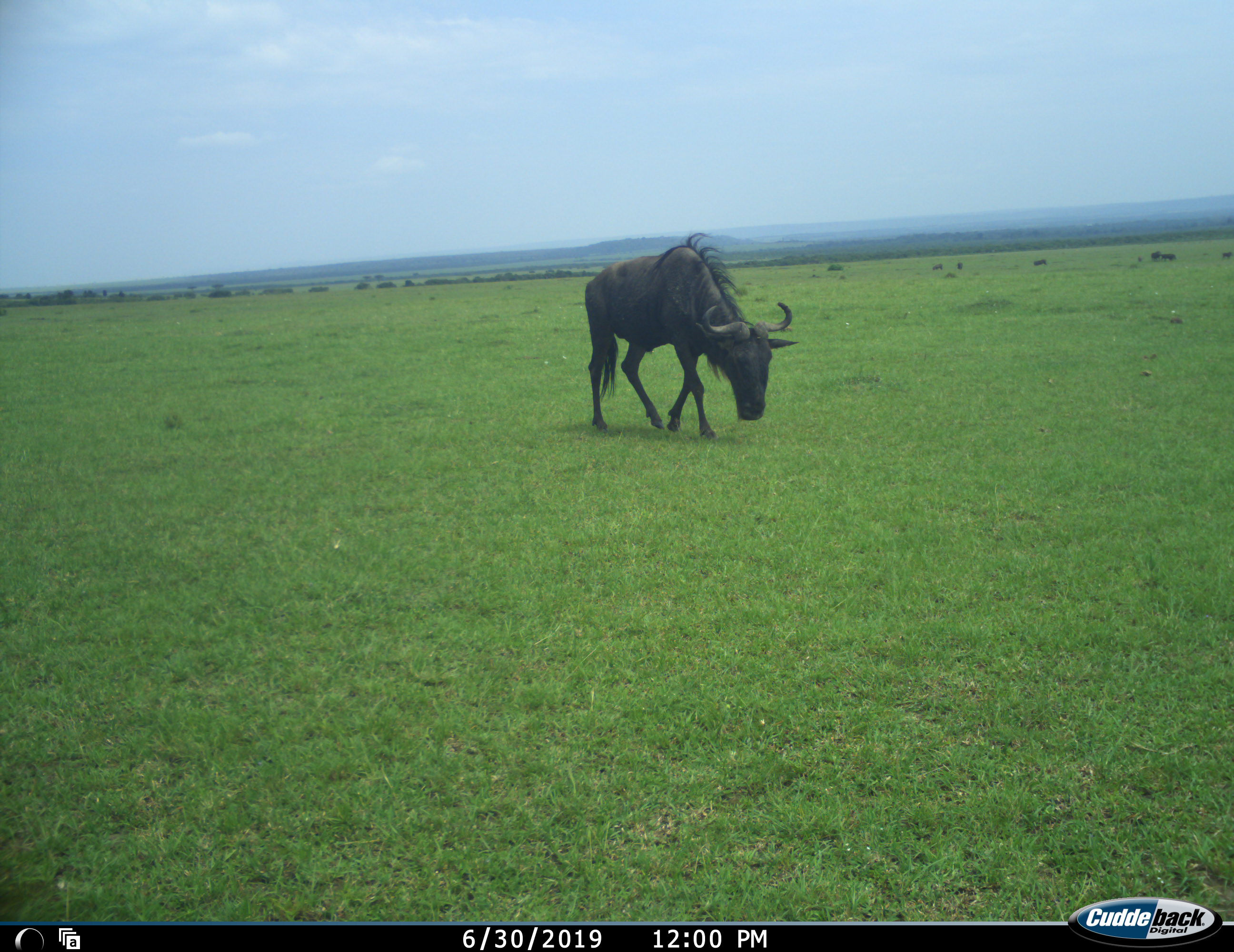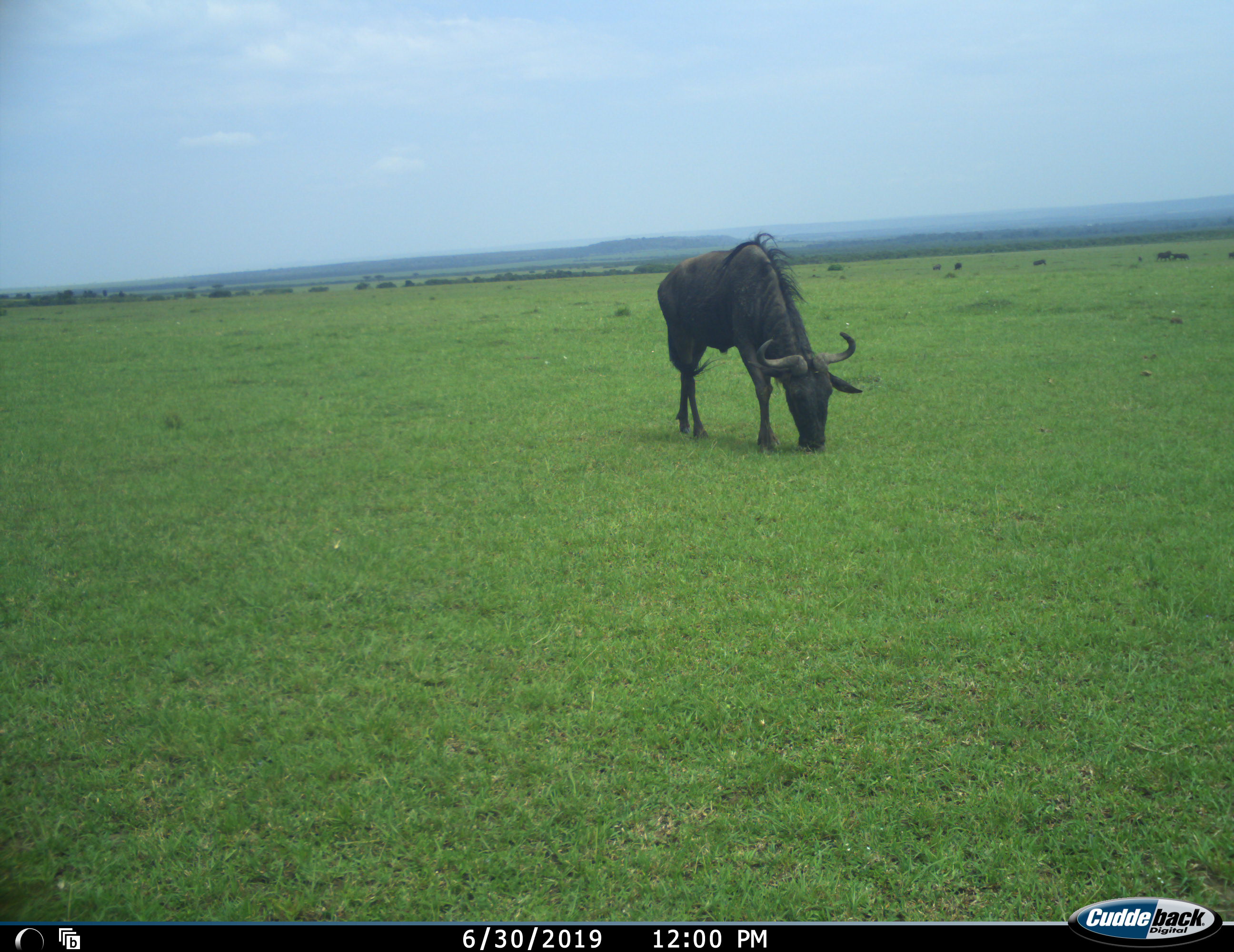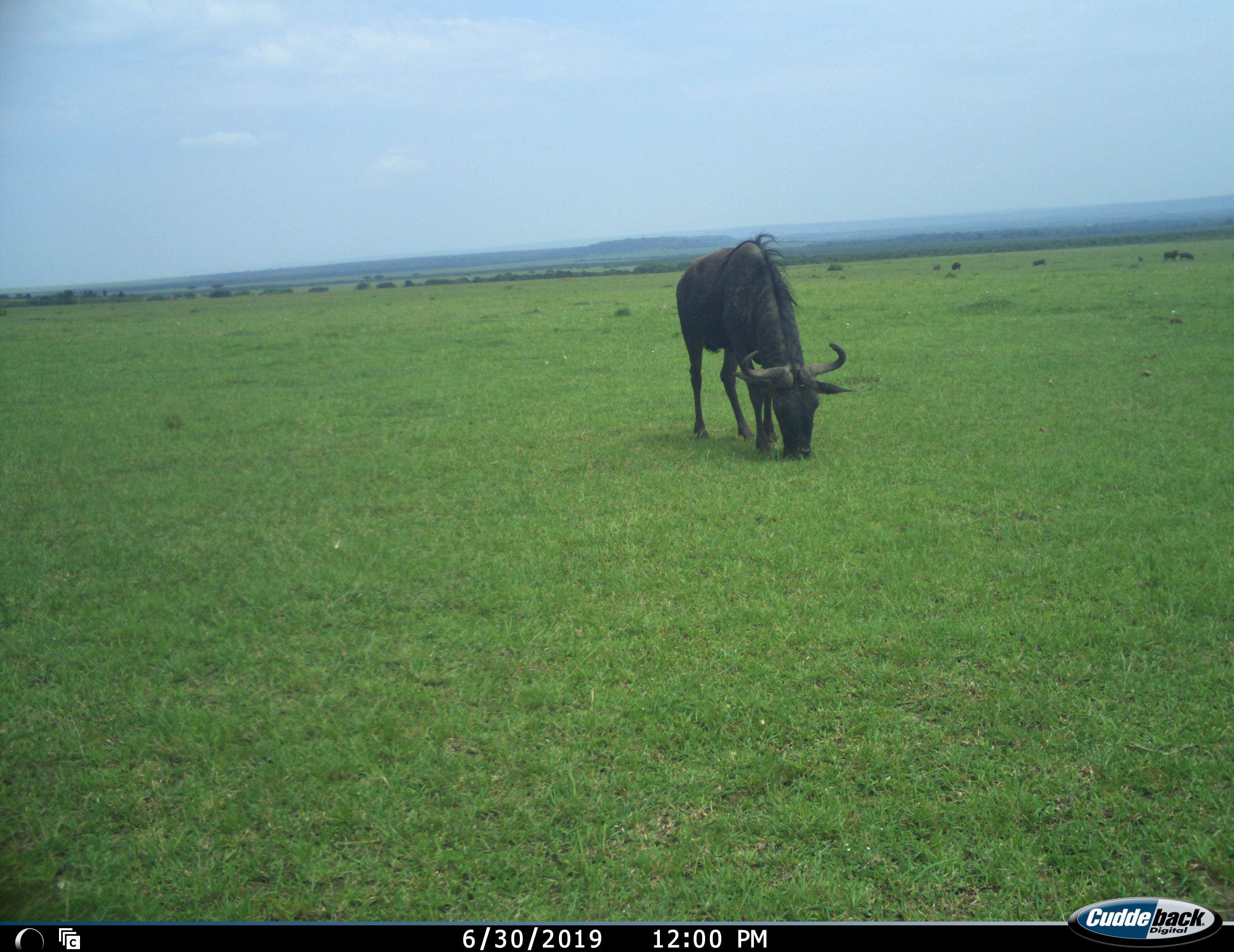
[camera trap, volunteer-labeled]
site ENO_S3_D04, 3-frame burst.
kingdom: Animalia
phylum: Chordata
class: Mammalia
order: Artiodactyla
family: Bovidae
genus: Connochaetes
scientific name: Connochaetes taurinus taurinus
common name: blue wildebeest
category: wildebeestblue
Wildebeestblue (blue wildebeest) (Connochaetes taurinus taurinus), count 1. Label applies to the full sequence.